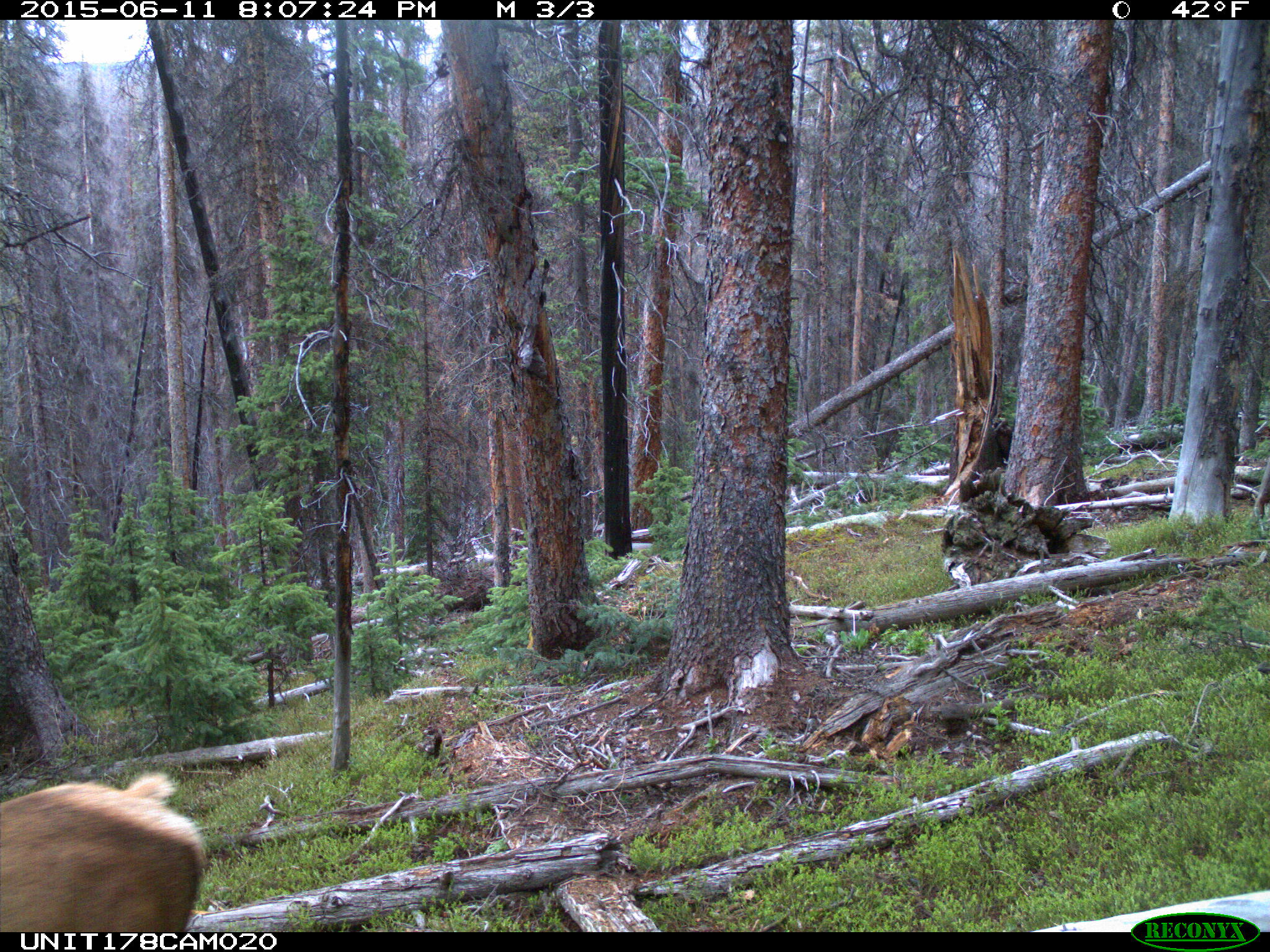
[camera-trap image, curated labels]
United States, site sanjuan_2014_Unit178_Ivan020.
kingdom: Animalia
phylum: Chordata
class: Mammalia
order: Artiodactyla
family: Cervidae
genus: Cervus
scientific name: Cervus elaphus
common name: red deer